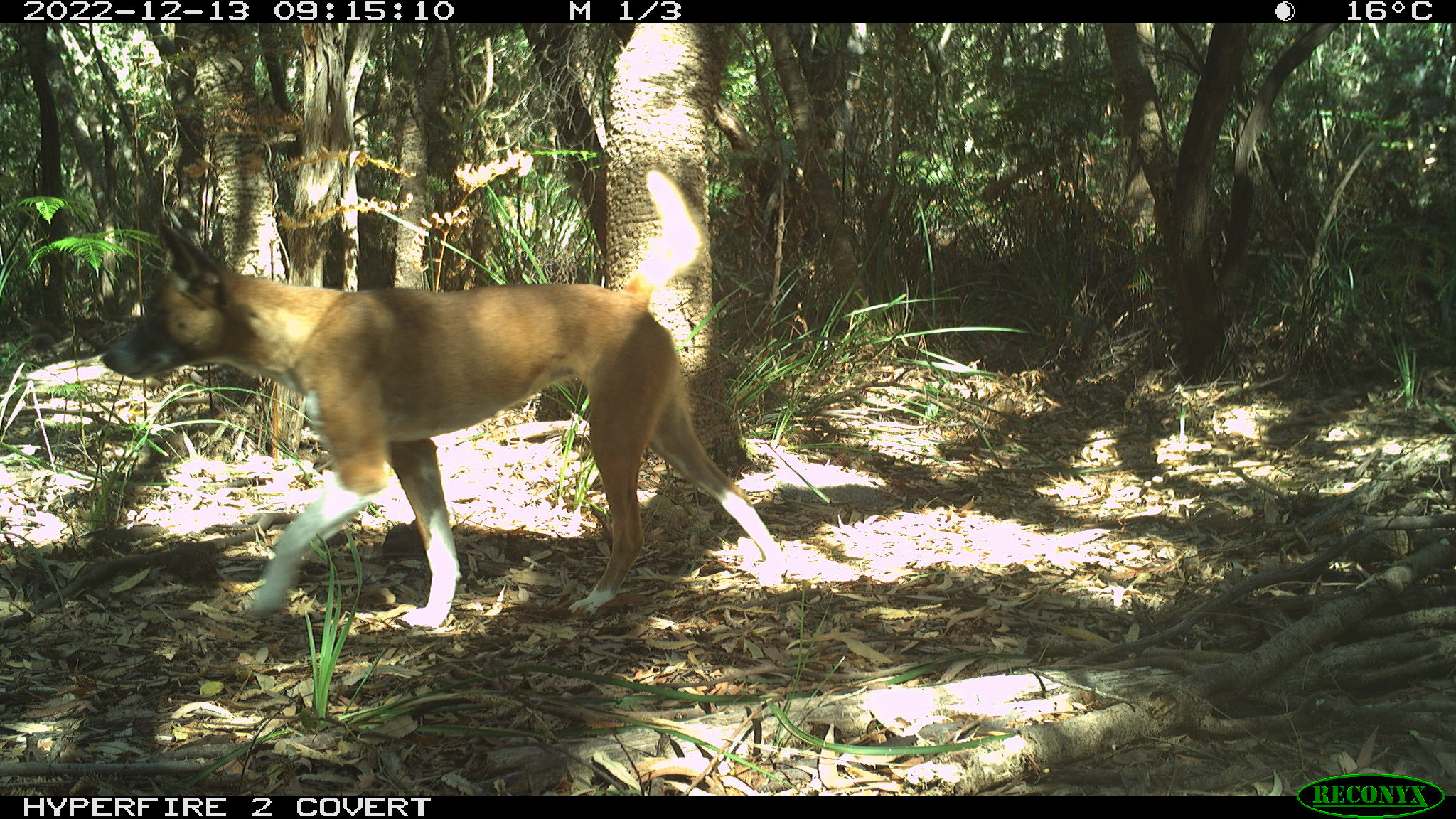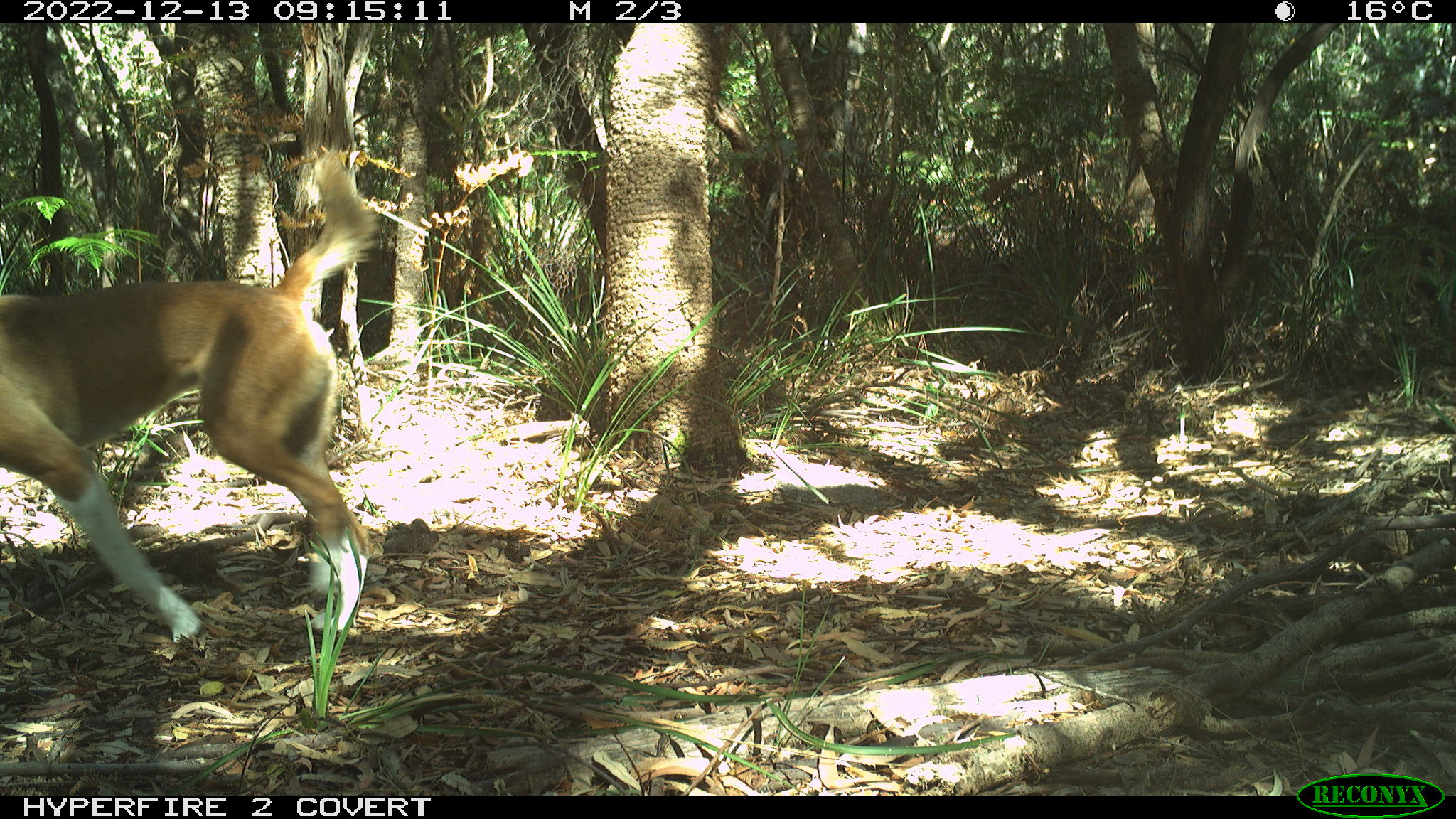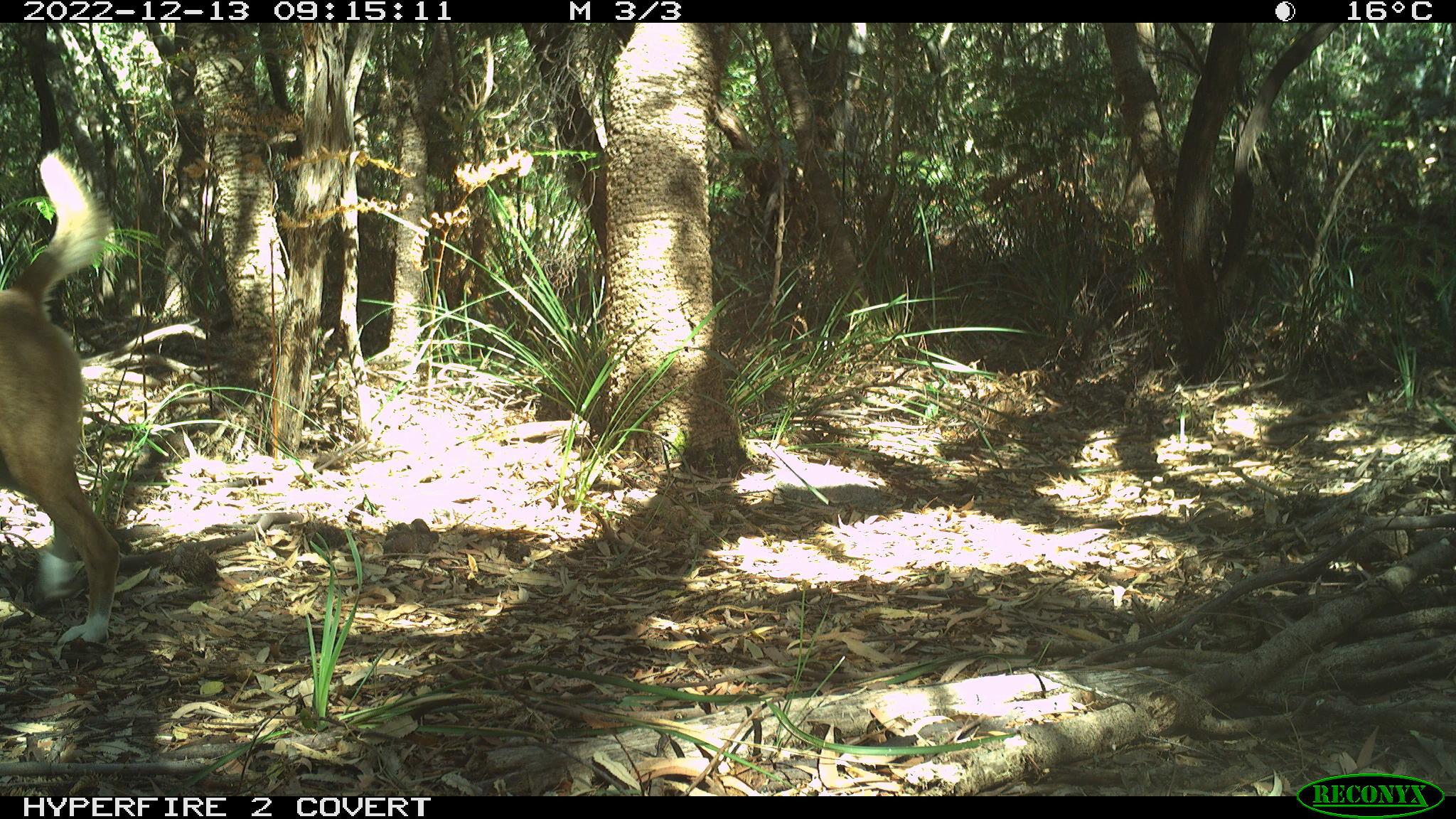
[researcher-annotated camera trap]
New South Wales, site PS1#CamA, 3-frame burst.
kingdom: Animalia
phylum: Chordata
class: Mammalia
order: Carnivora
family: Canidae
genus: Canis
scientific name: Canis familiaris dingo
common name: dingo